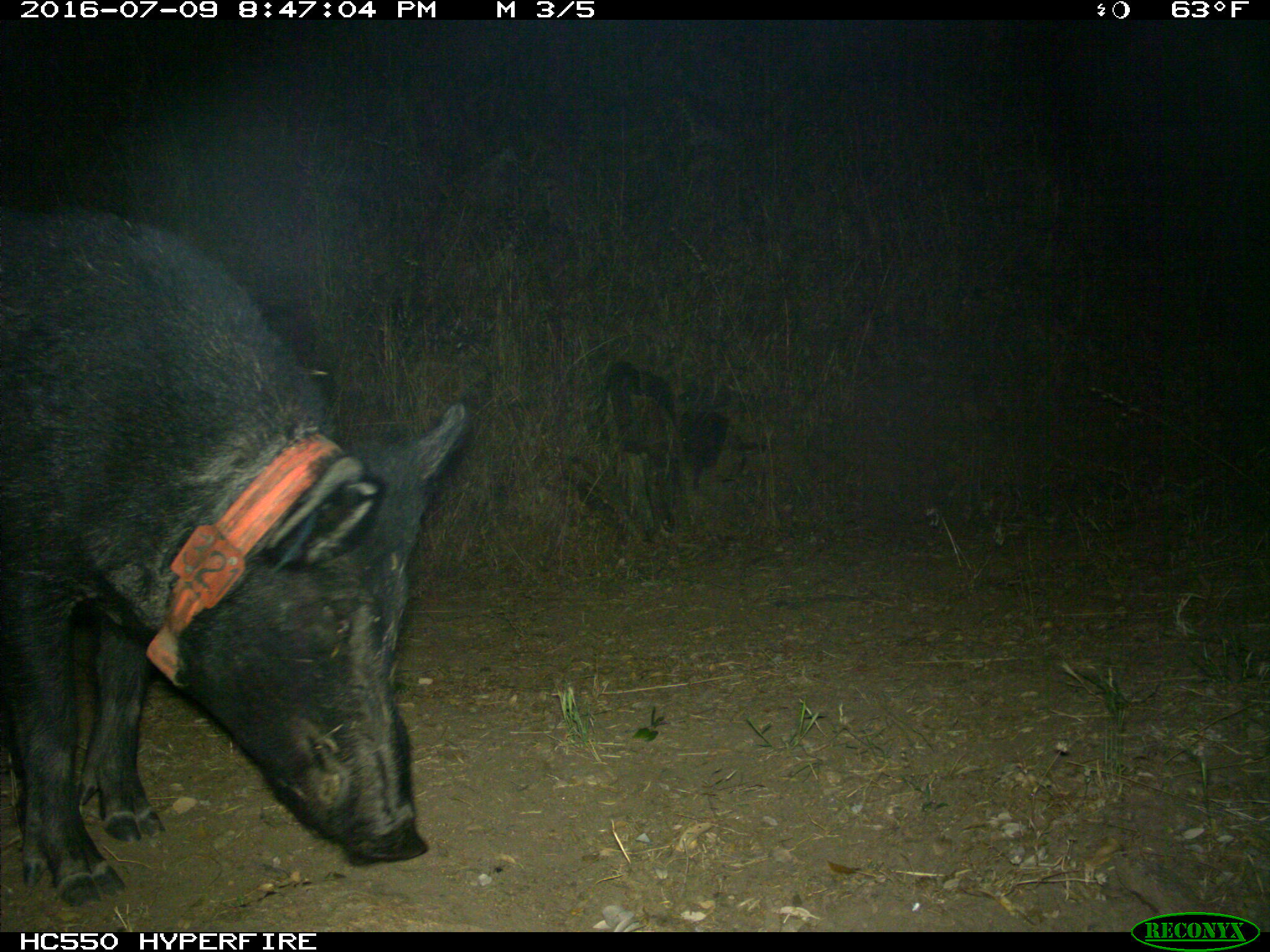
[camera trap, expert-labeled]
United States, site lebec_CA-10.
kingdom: Animalia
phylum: Chordata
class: Mammalia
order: Artiodactyla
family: Suidae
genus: Sus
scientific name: Sus scrofa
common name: wild boar